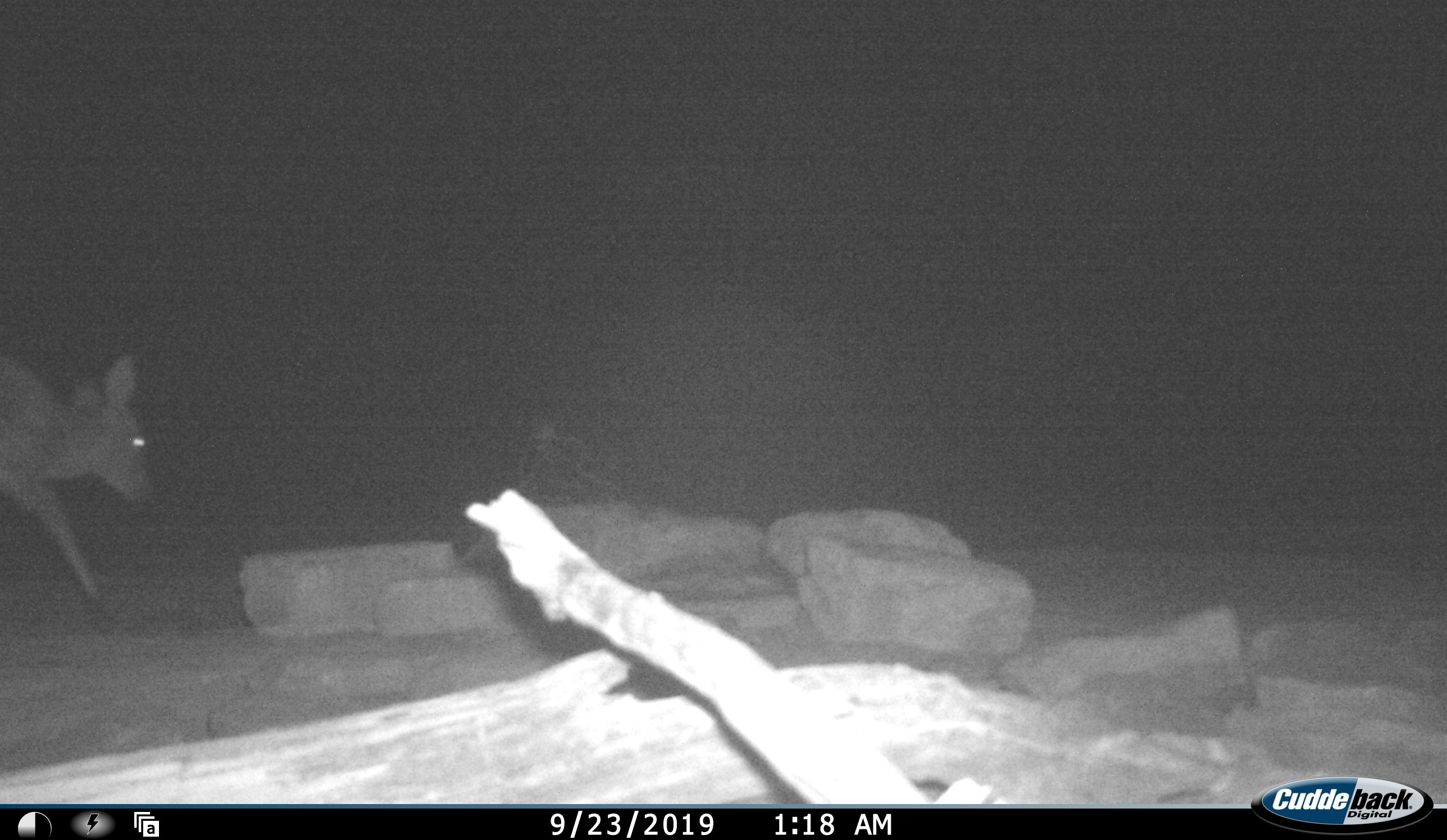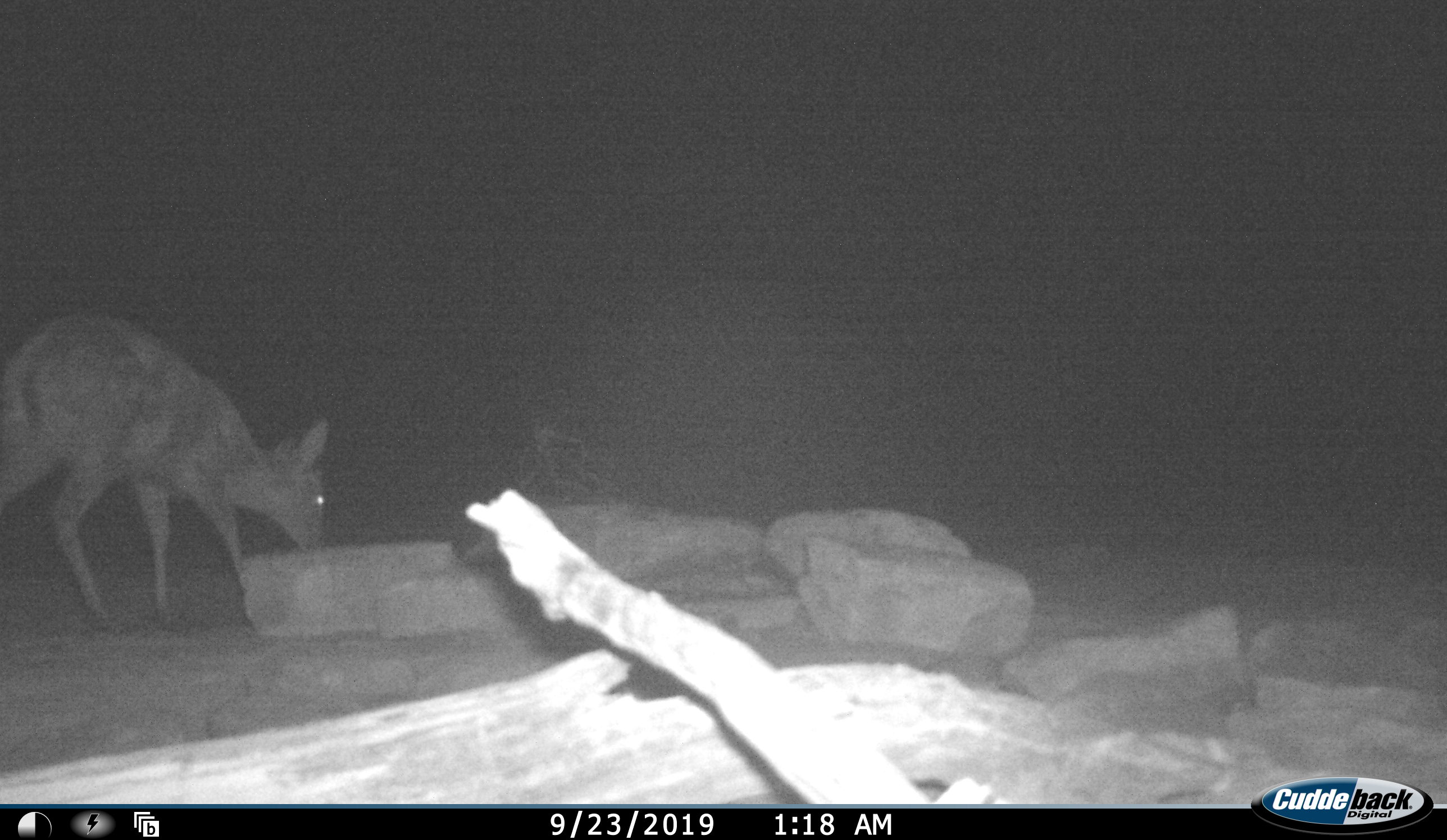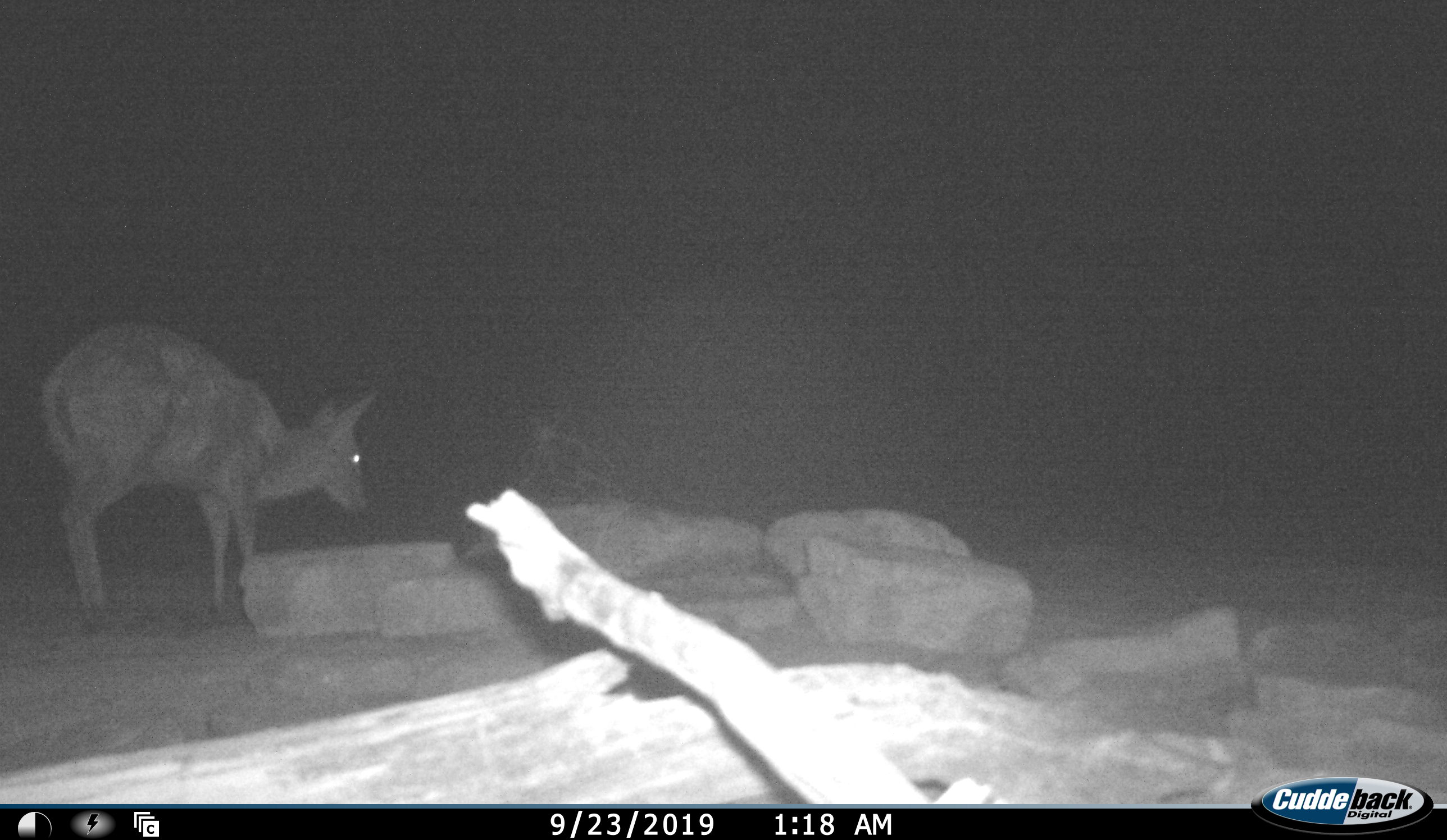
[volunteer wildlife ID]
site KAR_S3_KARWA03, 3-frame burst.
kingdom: Animalia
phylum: Chordata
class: Mammalia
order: Artiodactyla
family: Bovidae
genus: Sylvicapra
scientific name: Sylvicapra grimmia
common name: common duiker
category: duikercommongrey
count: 1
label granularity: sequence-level